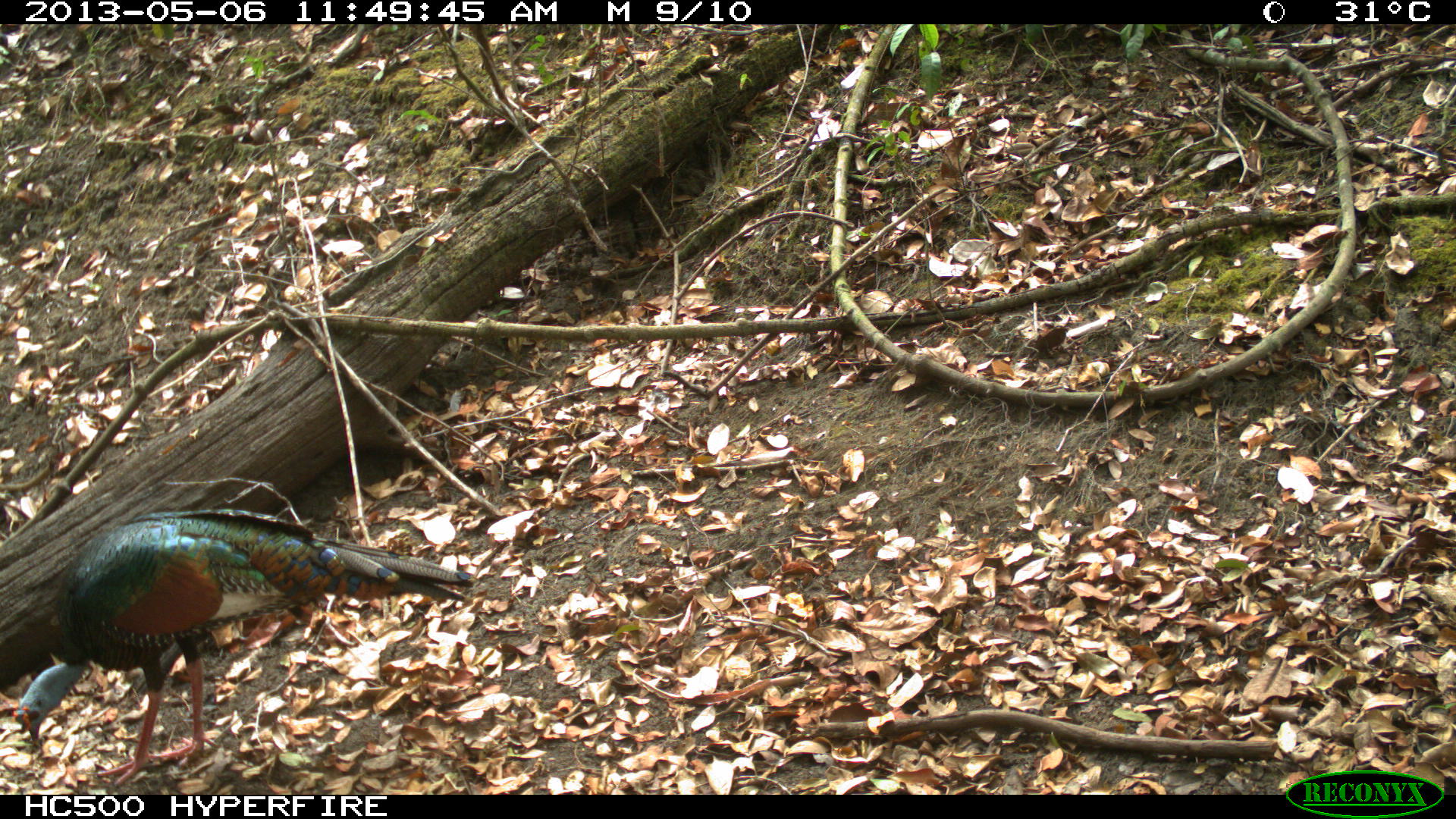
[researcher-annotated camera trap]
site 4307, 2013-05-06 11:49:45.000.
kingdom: Animalia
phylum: Chordata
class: Aves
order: Galliformes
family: Phasianidae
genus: Meleagris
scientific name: Meleagris ocellata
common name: ocellated turkey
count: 1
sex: male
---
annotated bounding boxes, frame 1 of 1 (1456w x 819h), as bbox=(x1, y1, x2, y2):
meleagris ocellata: bbox=(12, 508, 475, 790)